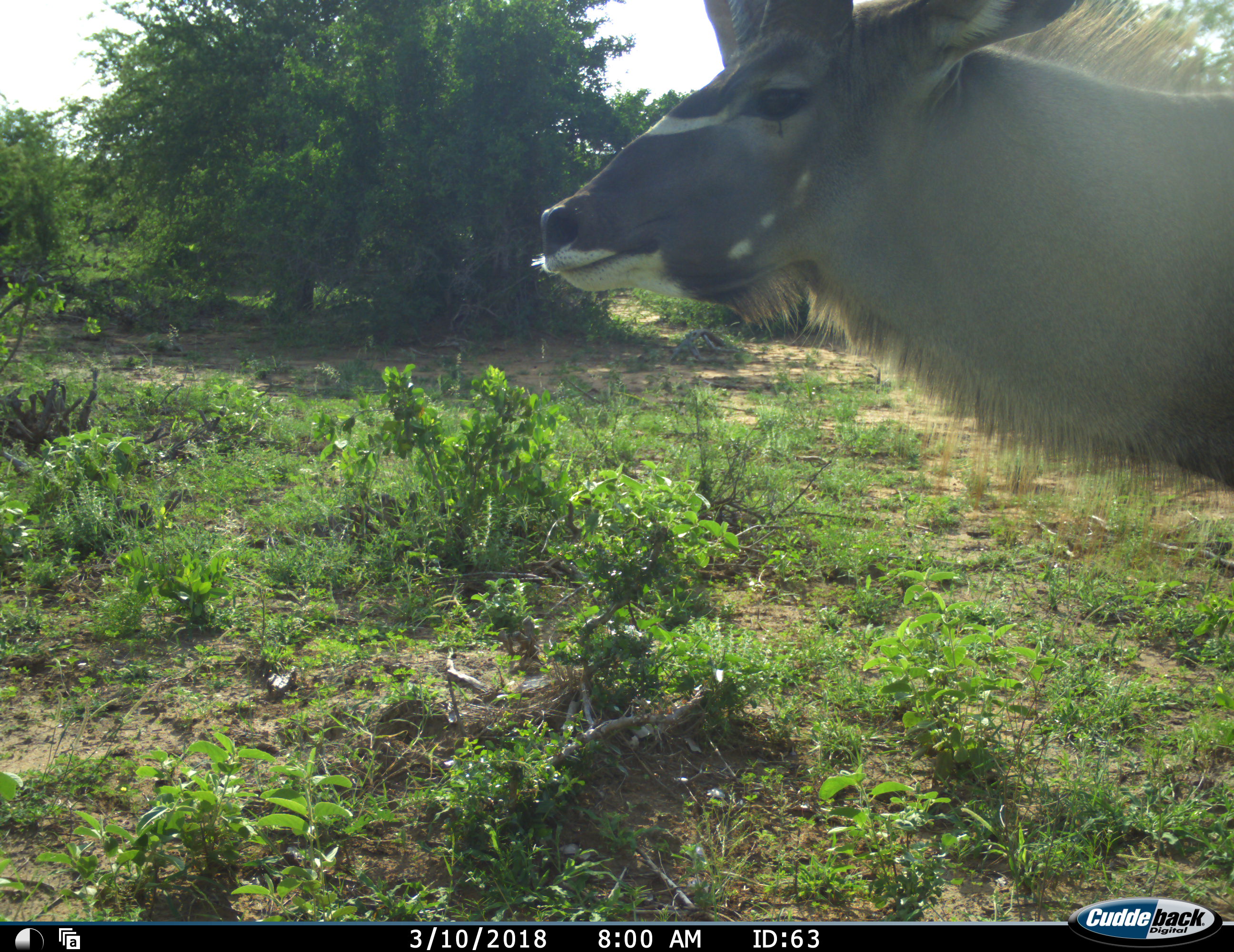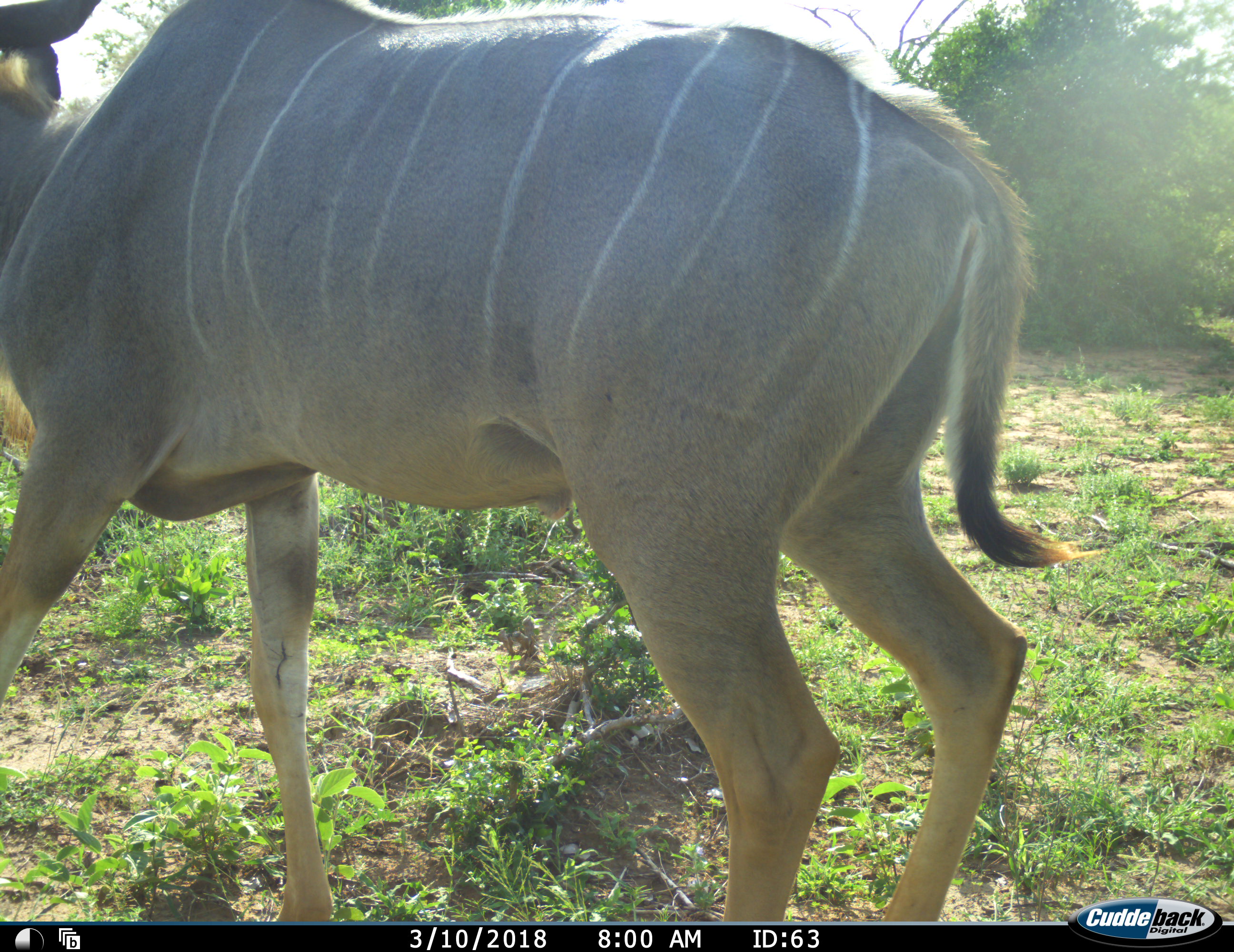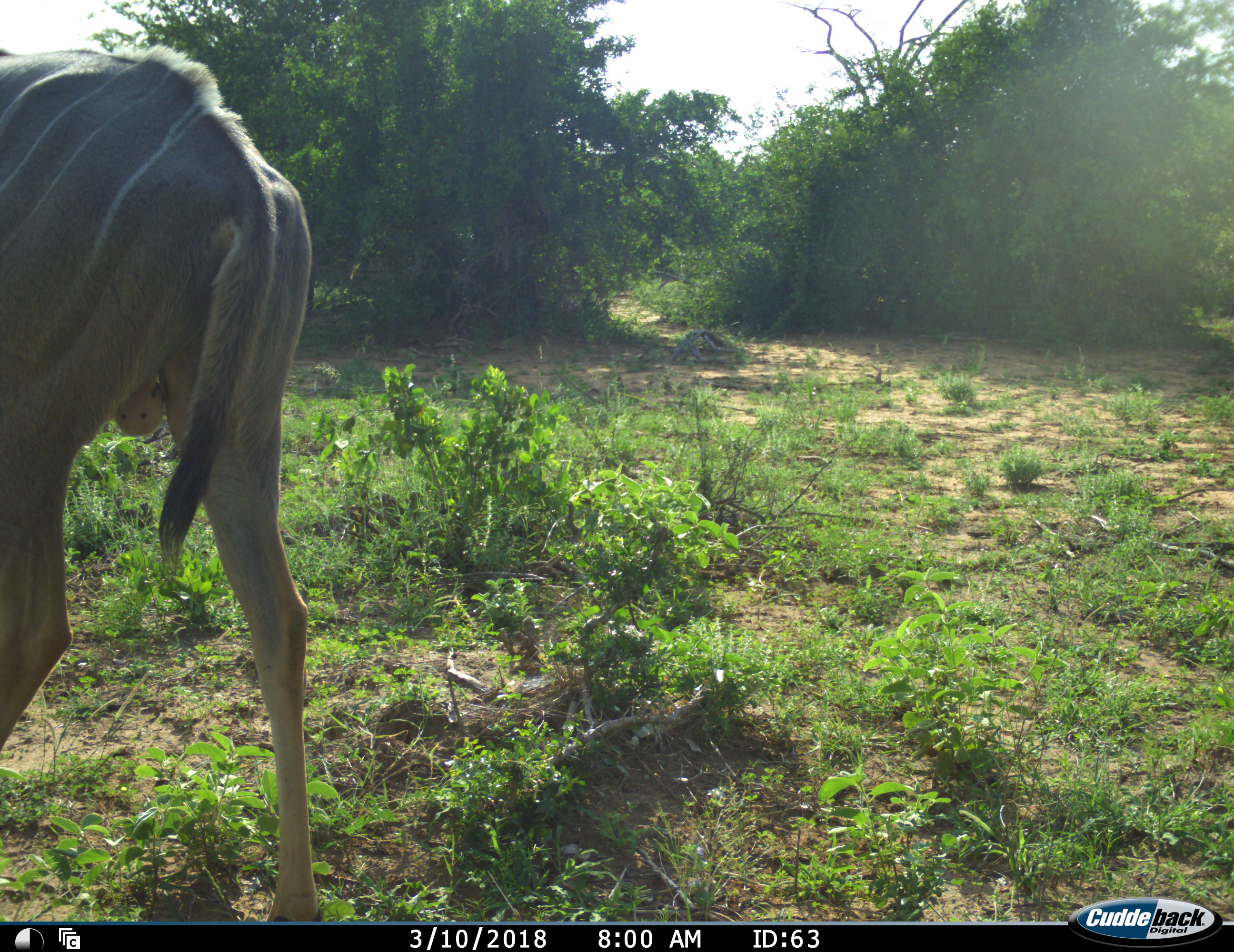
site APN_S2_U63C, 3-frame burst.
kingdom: Animalia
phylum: Chordata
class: Mammalia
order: Artiodactyla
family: Bovidae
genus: Tragelaphus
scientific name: Tragelaphus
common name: kudu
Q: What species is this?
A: Kudu (Tragelaphus).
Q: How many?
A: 1.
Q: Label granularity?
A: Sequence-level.